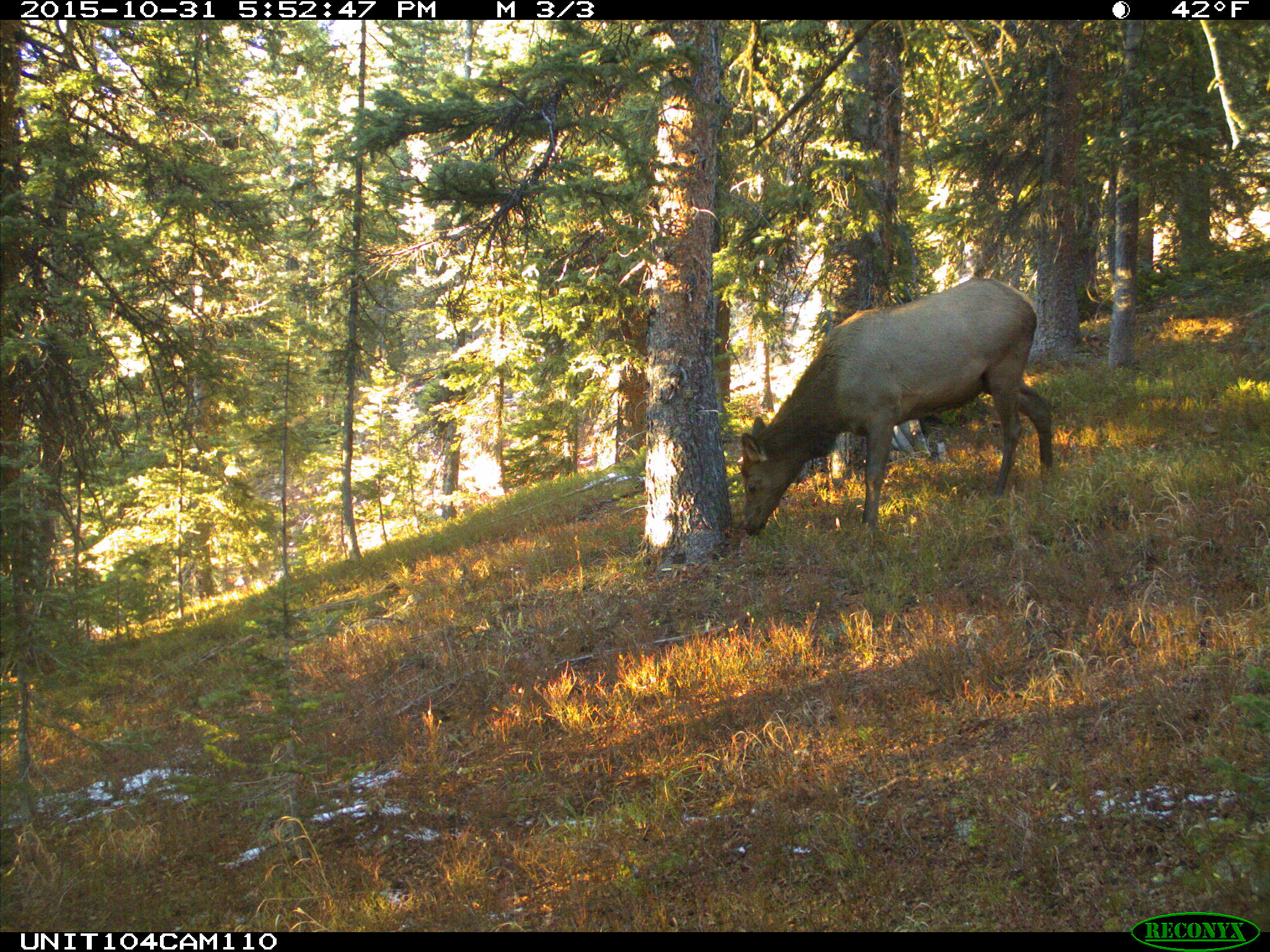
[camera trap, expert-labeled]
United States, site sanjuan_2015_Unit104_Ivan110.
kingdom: Animalia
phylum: Chordata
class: Mammalia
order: Artiodactyla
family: Cervidae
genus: Cervus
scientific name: Cervus elaphus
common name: red deer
Cervus elaphus (red deer).